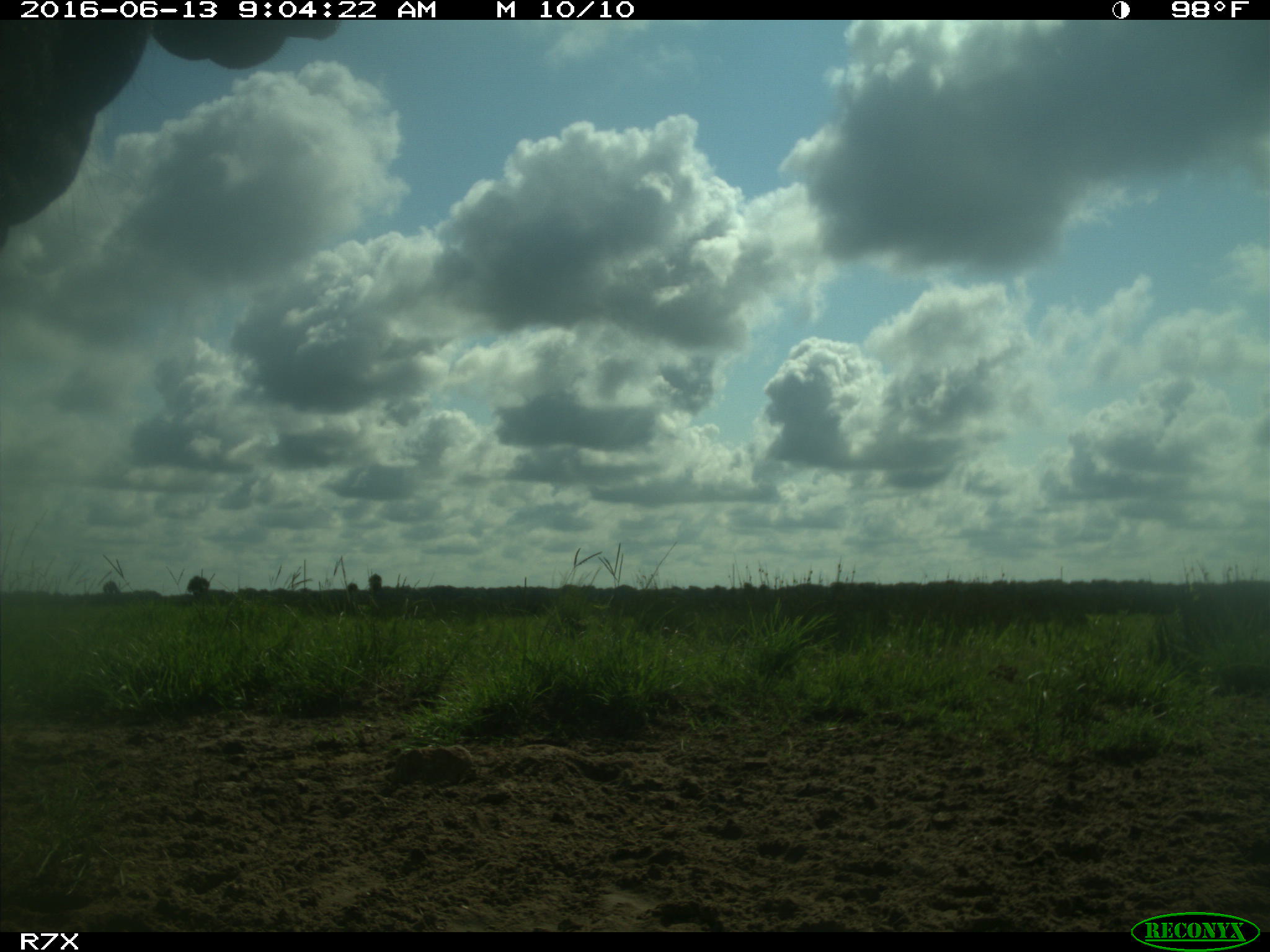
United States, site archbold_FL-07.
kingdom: Animalia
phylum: Chordata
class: Mammalia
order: Artiodactyla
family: Bovidae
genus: Bos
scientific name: Bos taurus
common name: domestic cow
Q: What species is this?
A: Bos taurus (domestic cow).